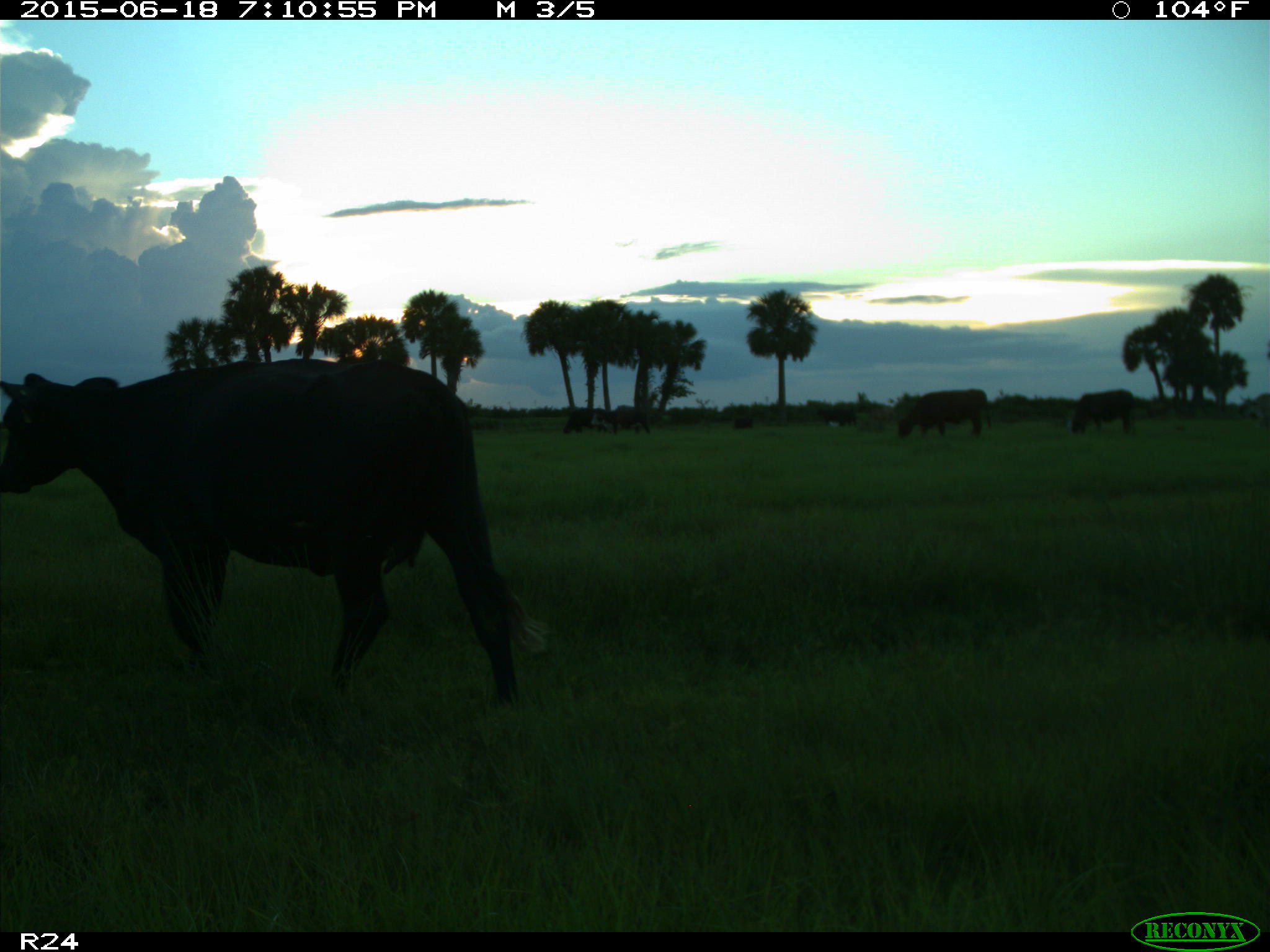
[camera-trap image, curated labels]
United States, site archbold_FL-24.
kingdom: Animalia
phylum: Chordata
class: Mammalia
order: Artiodactyla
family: Bovidae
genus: Bos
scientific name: Bos taurus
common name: domestic cow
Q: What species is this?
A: Bos taurus (domestic cow).